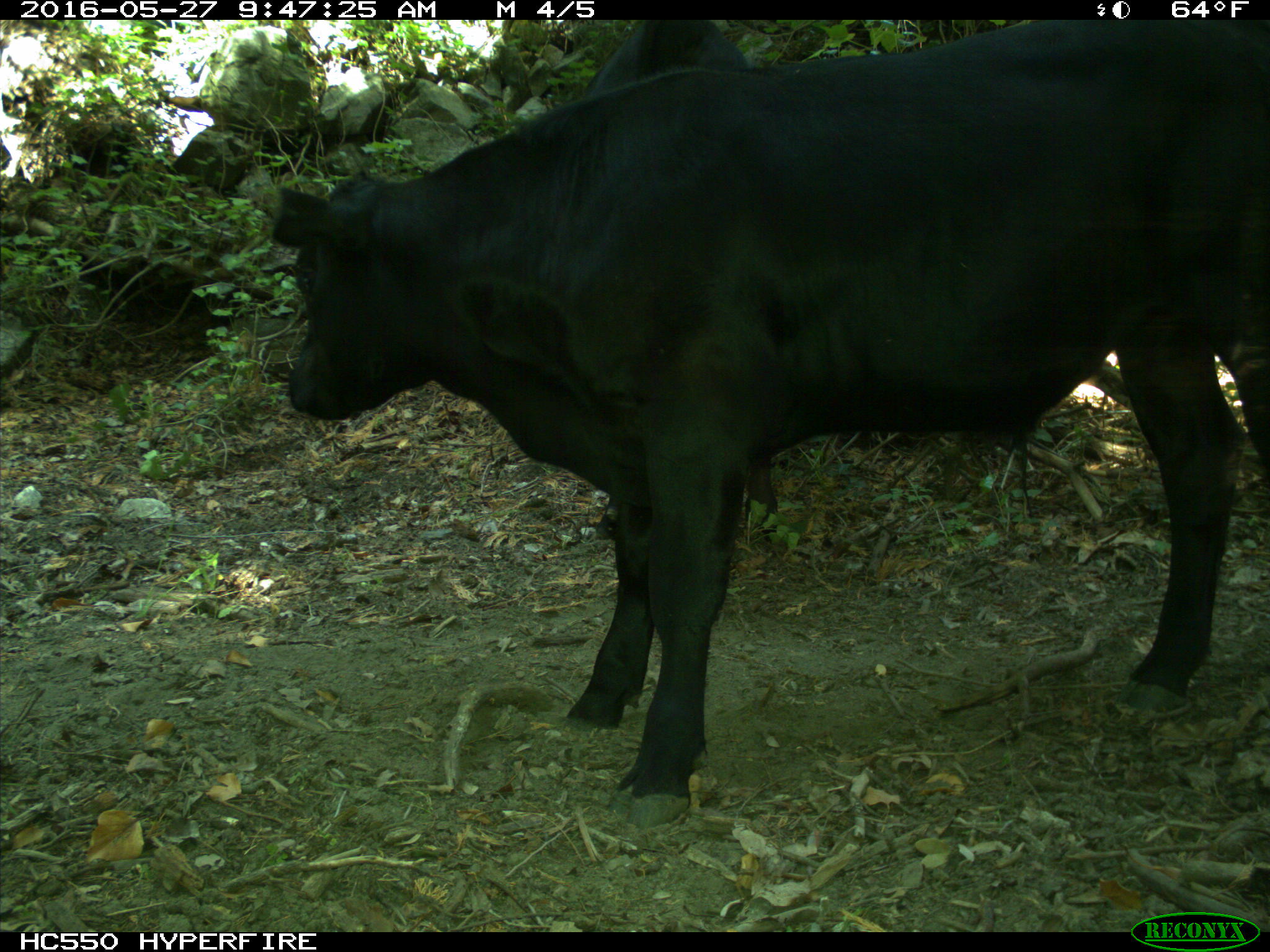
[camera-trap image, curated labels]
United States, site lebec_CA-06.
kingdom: Animalia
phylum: Chordata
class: Mammalia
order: Artiodactyla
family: Bovidae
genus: Bos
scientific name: Bos taurus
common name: domestic cow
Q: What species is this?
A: Bos taurus (domestic cow).